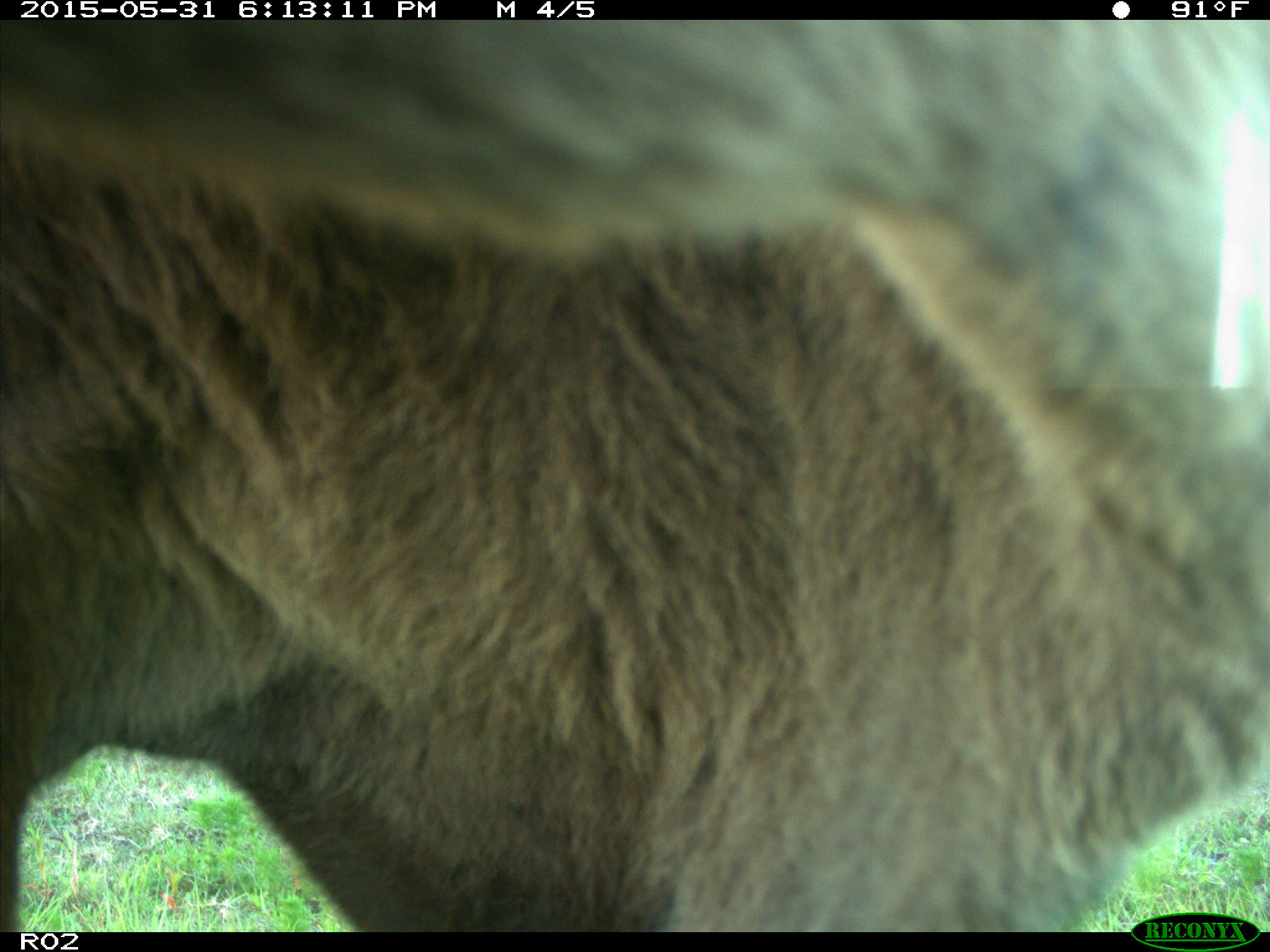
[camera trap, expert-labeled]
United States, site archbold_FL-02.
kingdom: Animalia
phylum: Chordata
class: Mammalia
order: Artiodactyla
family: Bovidae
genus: Bos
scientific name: Bos taurus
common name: domestic cow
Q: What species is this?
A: Bos taurus (domestic cow).